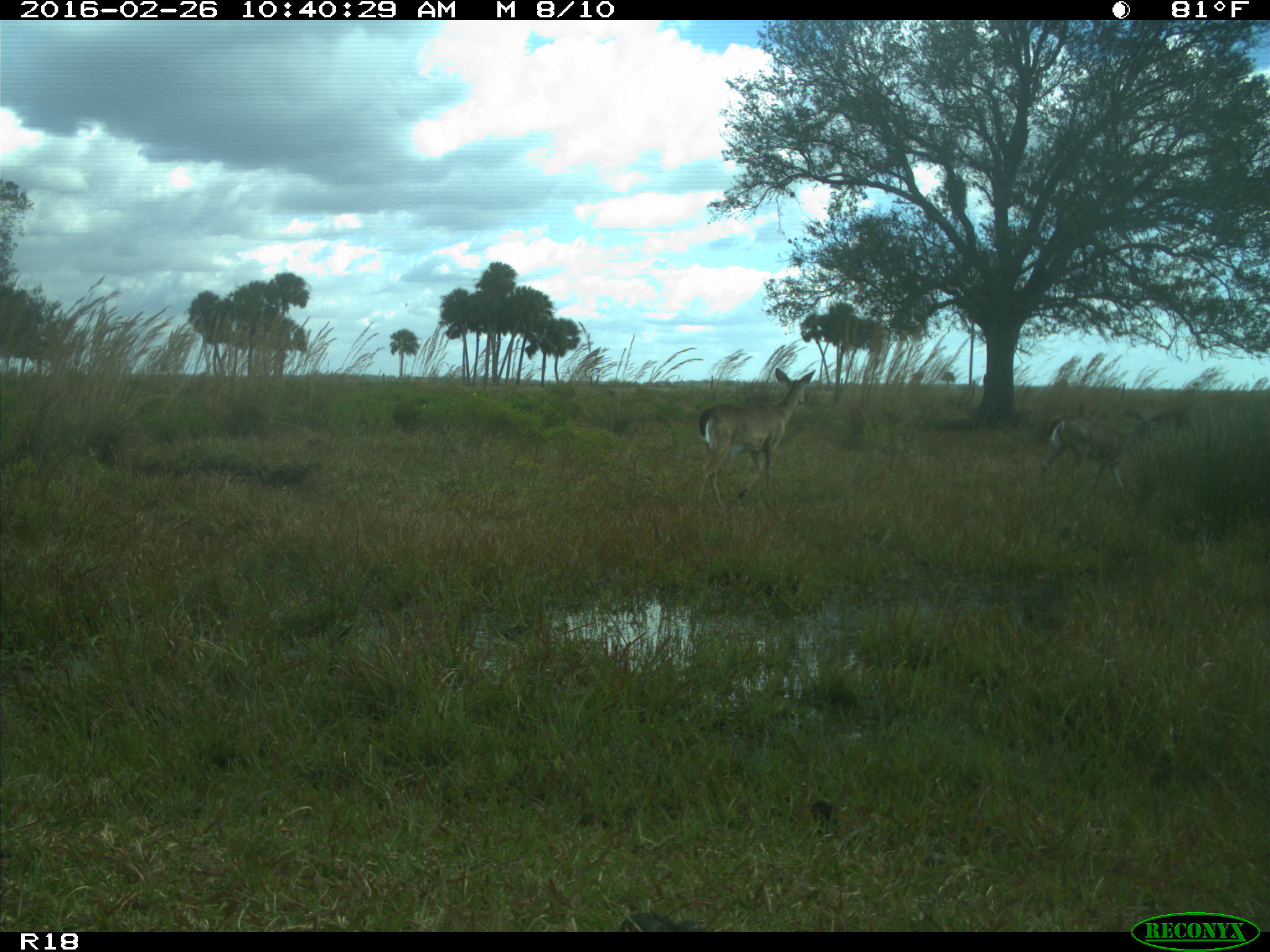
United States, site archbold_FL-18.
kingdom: Animalia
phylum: Chordata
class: Mammalia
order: Artiodactyla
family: Cervidae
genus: Odocoileus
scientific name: Odocoileus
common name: deer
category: unidentified deer